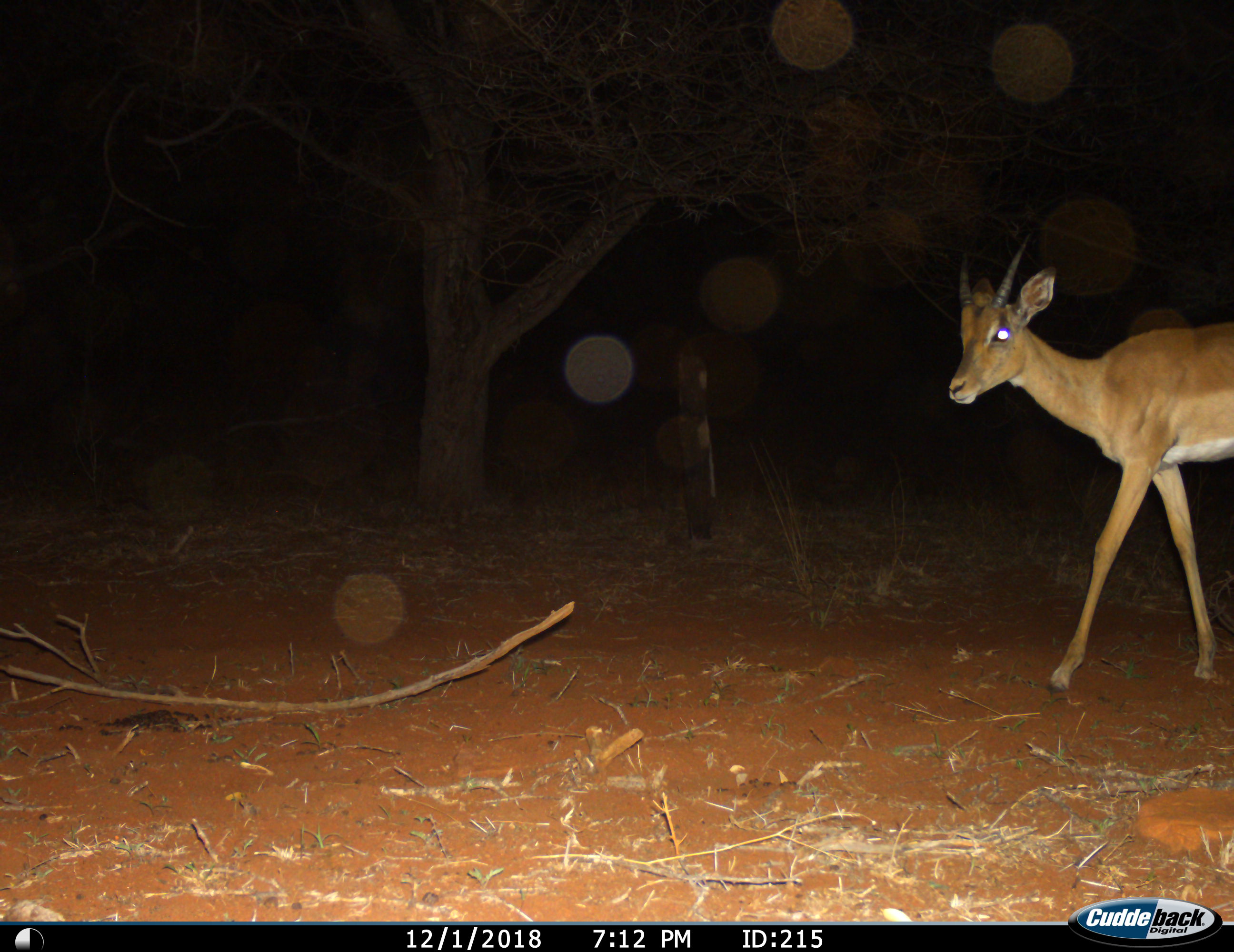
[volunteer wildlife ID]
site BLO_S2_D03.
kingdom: Animalia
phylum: Chordata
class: Mammalia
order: Artiodactyla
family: Bovidae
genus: Aepyceros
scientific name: Aepyceros melampus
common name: impala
Impala (Aepyceros melampus), count 1. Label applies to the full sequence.